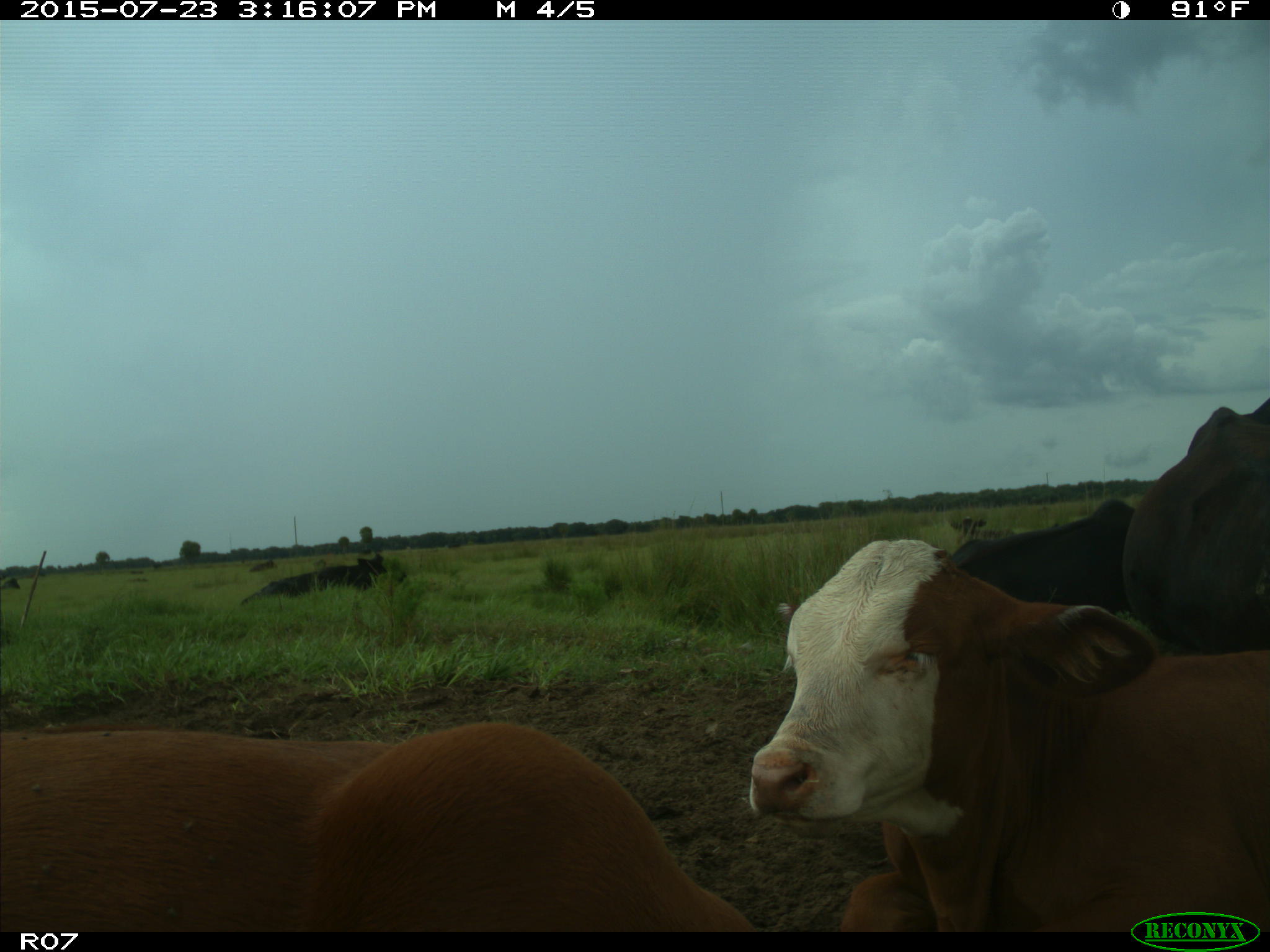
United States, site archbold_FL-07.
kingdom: Animalia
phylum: Chordata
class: Mammalia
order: Artiodactyla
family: Bovidae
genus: Bos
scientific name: Bos taurus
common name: domestic cow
Bos taurus (domestic cow).